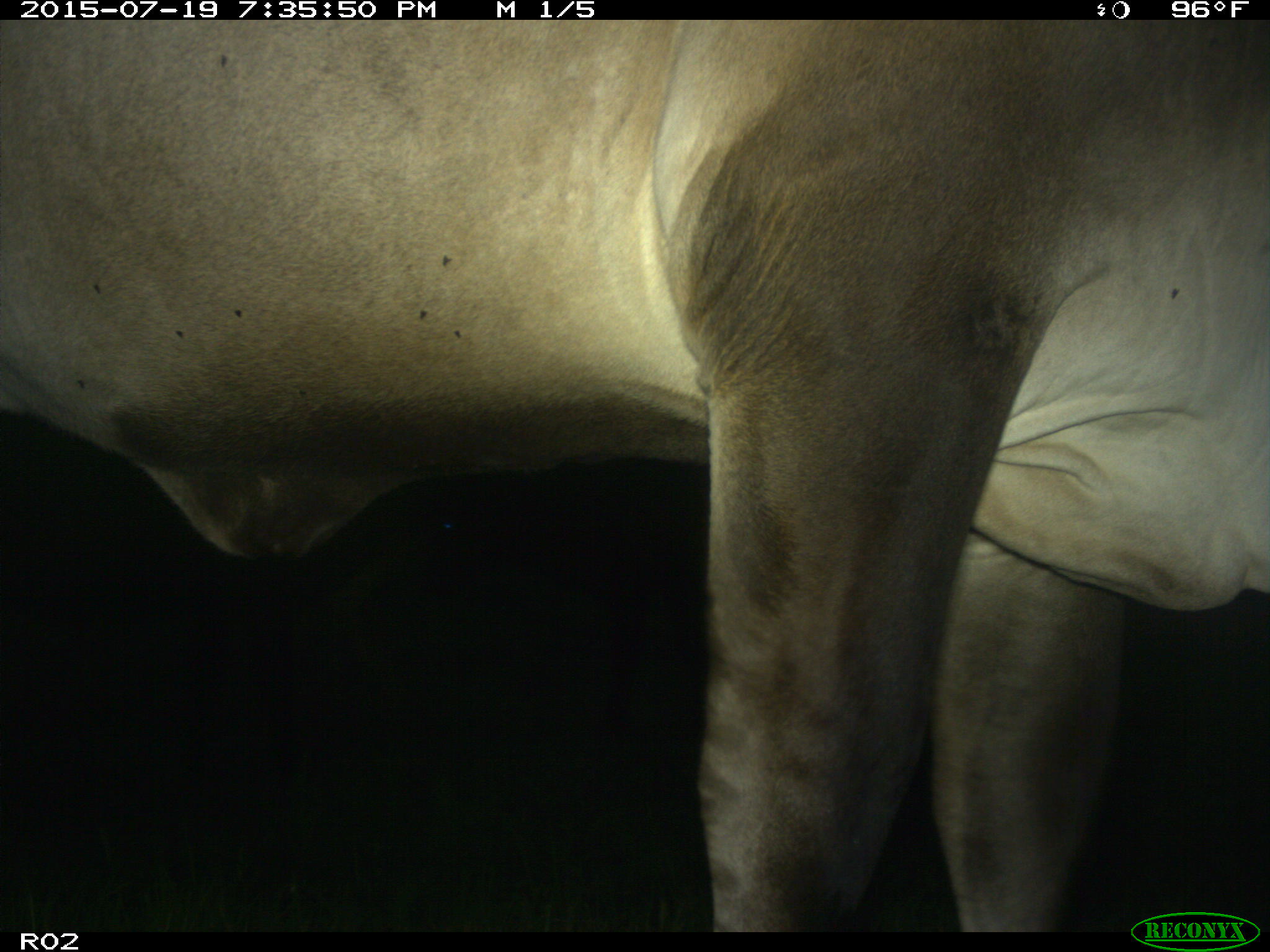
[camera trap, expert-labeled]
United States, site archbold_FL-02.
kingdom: Animalia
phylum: Chordata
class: Mammalia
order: Artiodactyla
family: Bovidae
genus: Bos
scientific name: Bos taurus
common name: domestic cow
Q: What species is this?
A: Bos taurus (domestic cow).